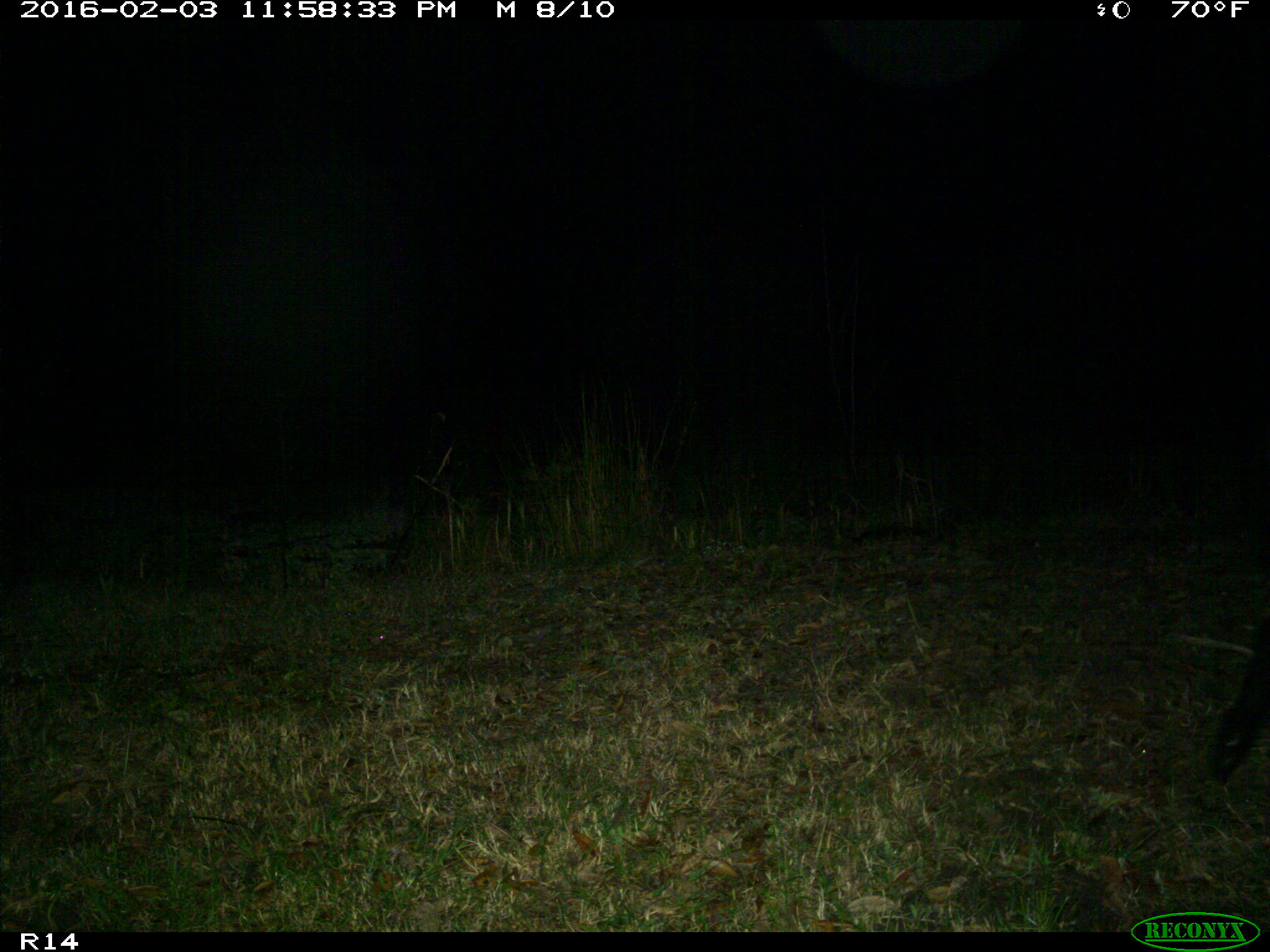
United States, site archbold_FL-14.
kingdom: Animalia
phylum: Chordata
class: Mammalia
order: Artiodactyla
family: Suidae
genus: Sus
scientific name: Sus scrofa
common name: wild boar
Sus scrofa (wild boar).